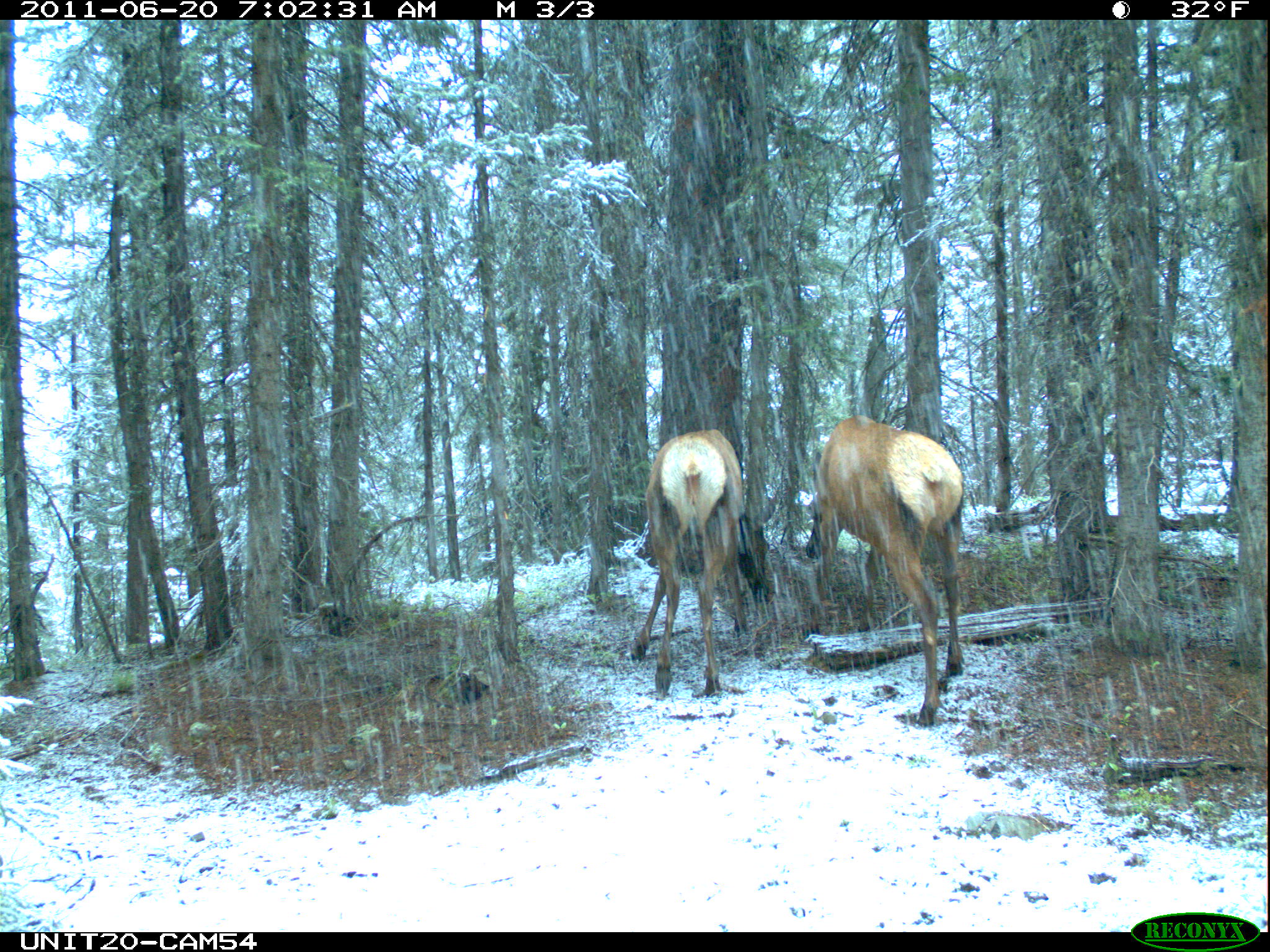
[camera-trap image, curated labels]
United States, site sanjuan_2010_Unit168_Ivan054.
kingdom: Animalia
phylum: Chordata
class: Mammalia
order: Artiodactyla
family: Cervidae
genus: Cervus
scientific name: Cervus elaphus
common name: red deer